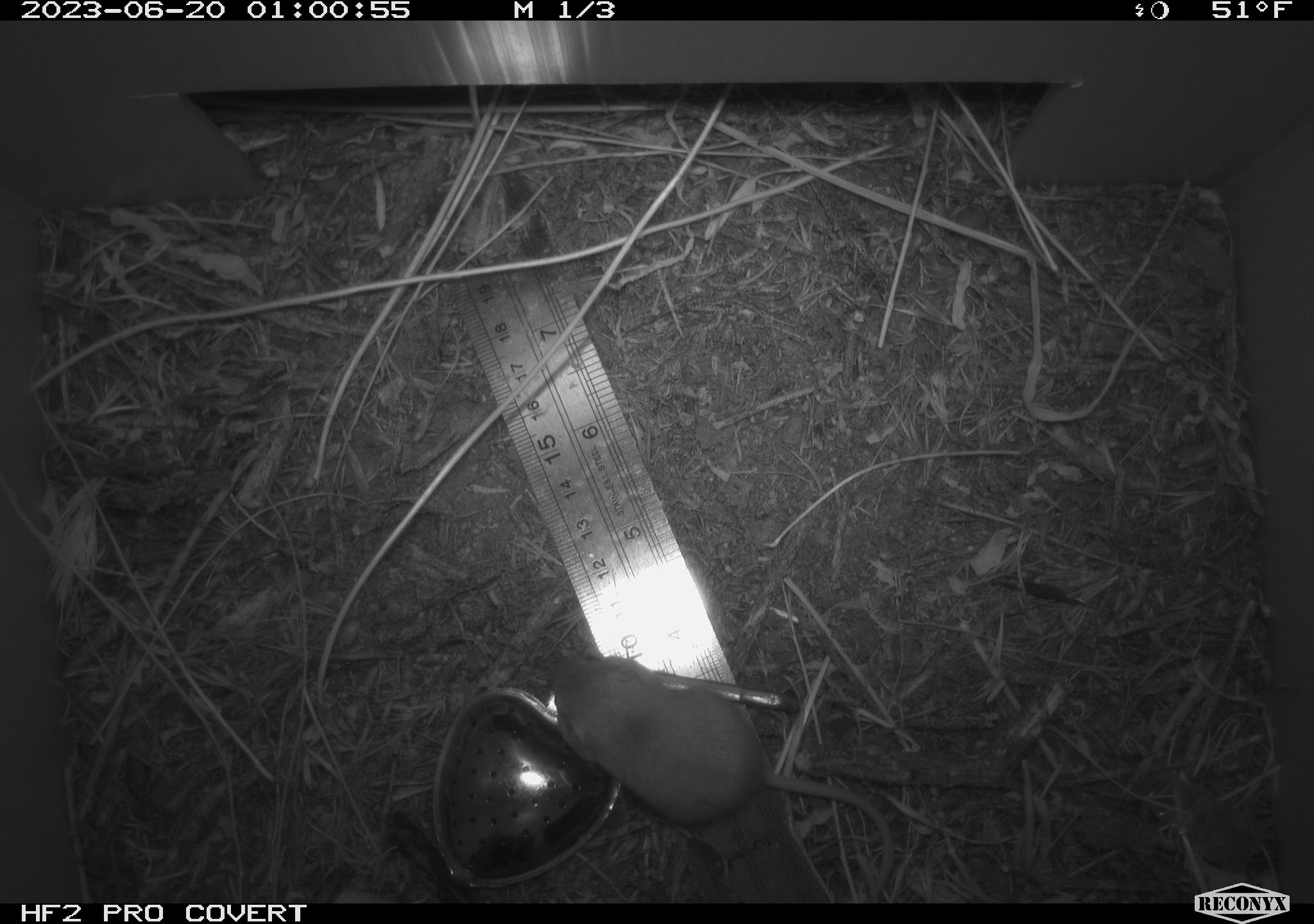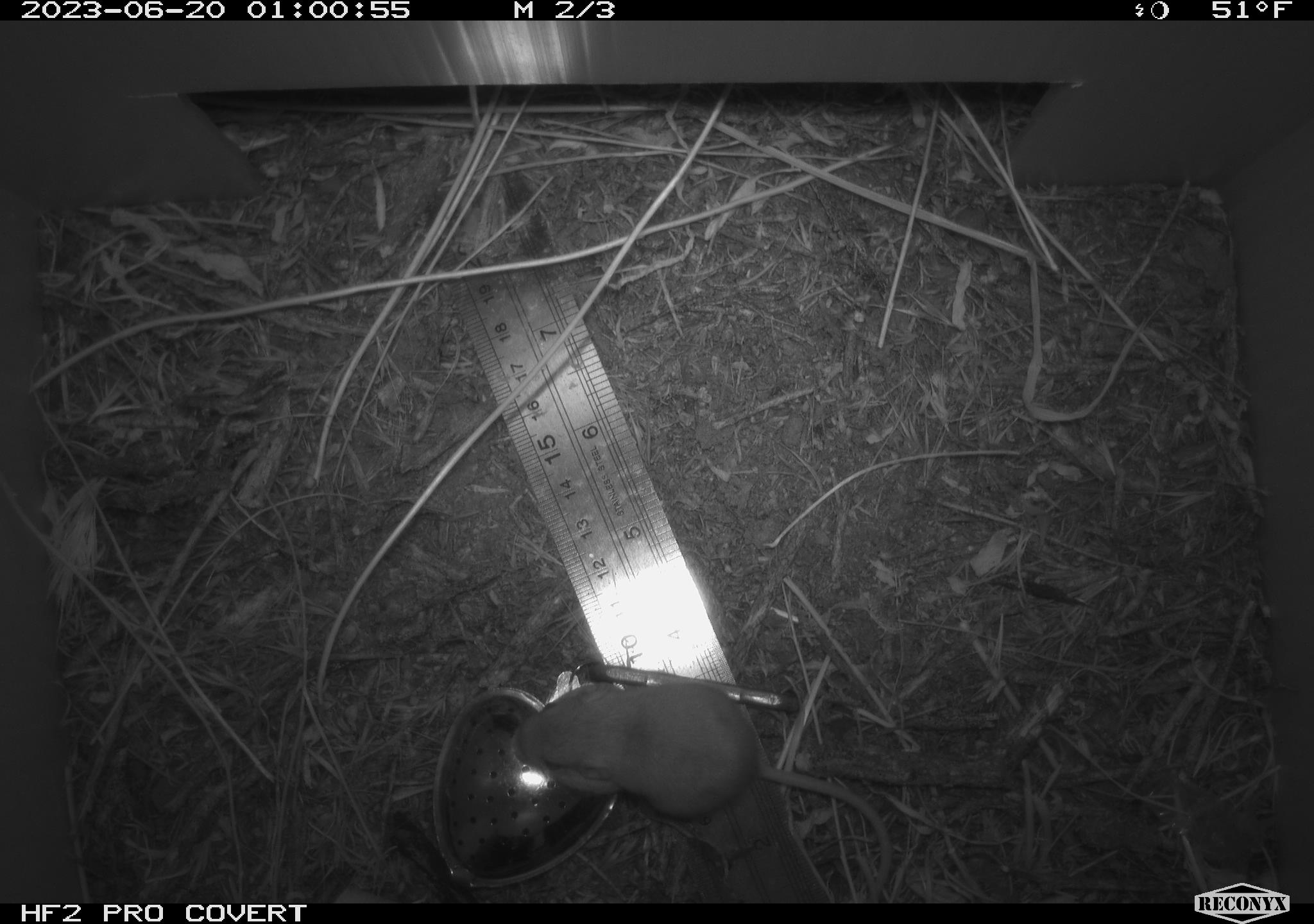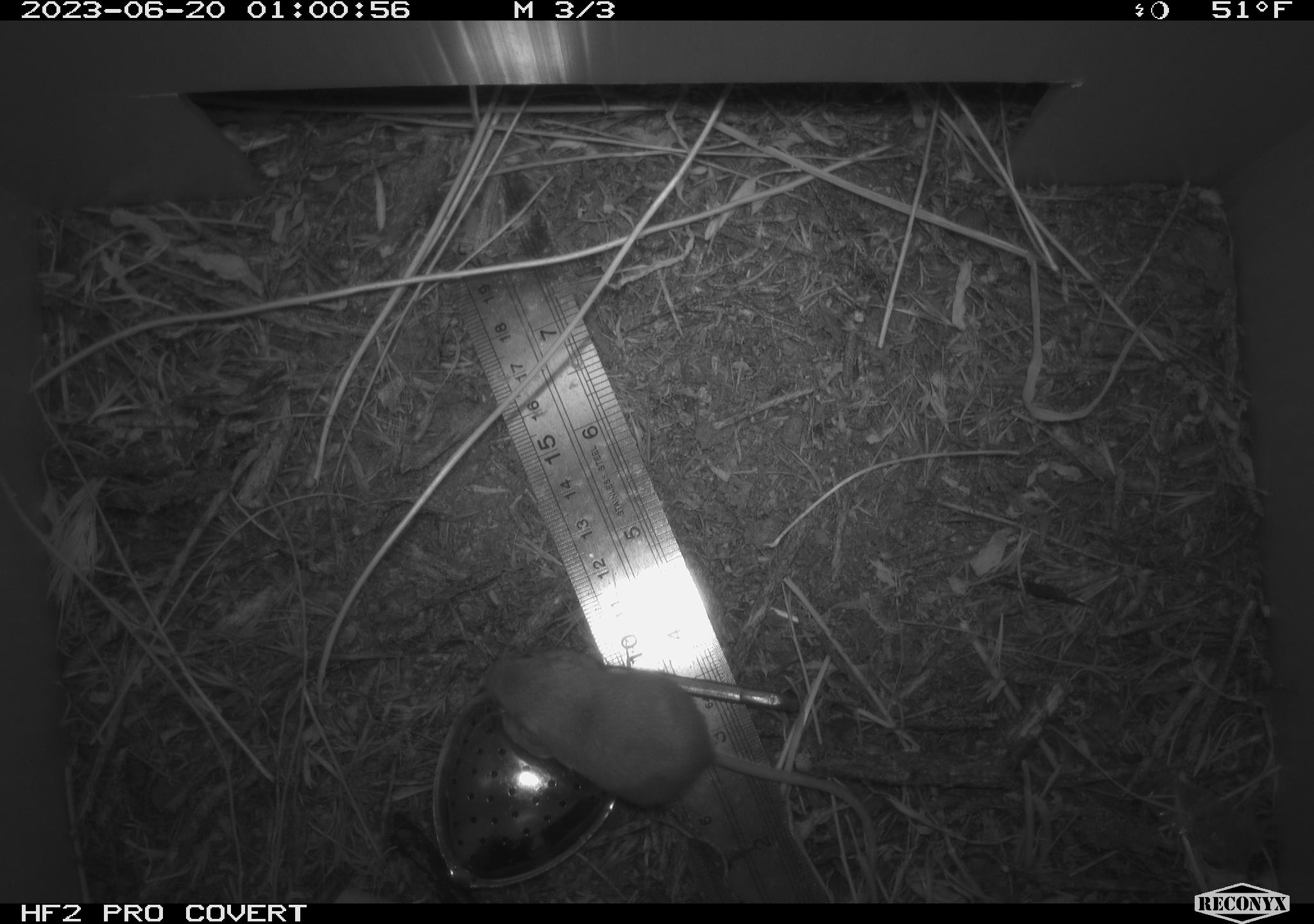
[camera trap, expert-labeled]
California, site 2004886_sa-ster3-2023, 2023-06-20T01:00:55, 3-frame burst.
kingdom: Animalia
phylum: Chordata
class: Mammalia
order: Rodentia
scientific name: Rodentia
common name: mouse species